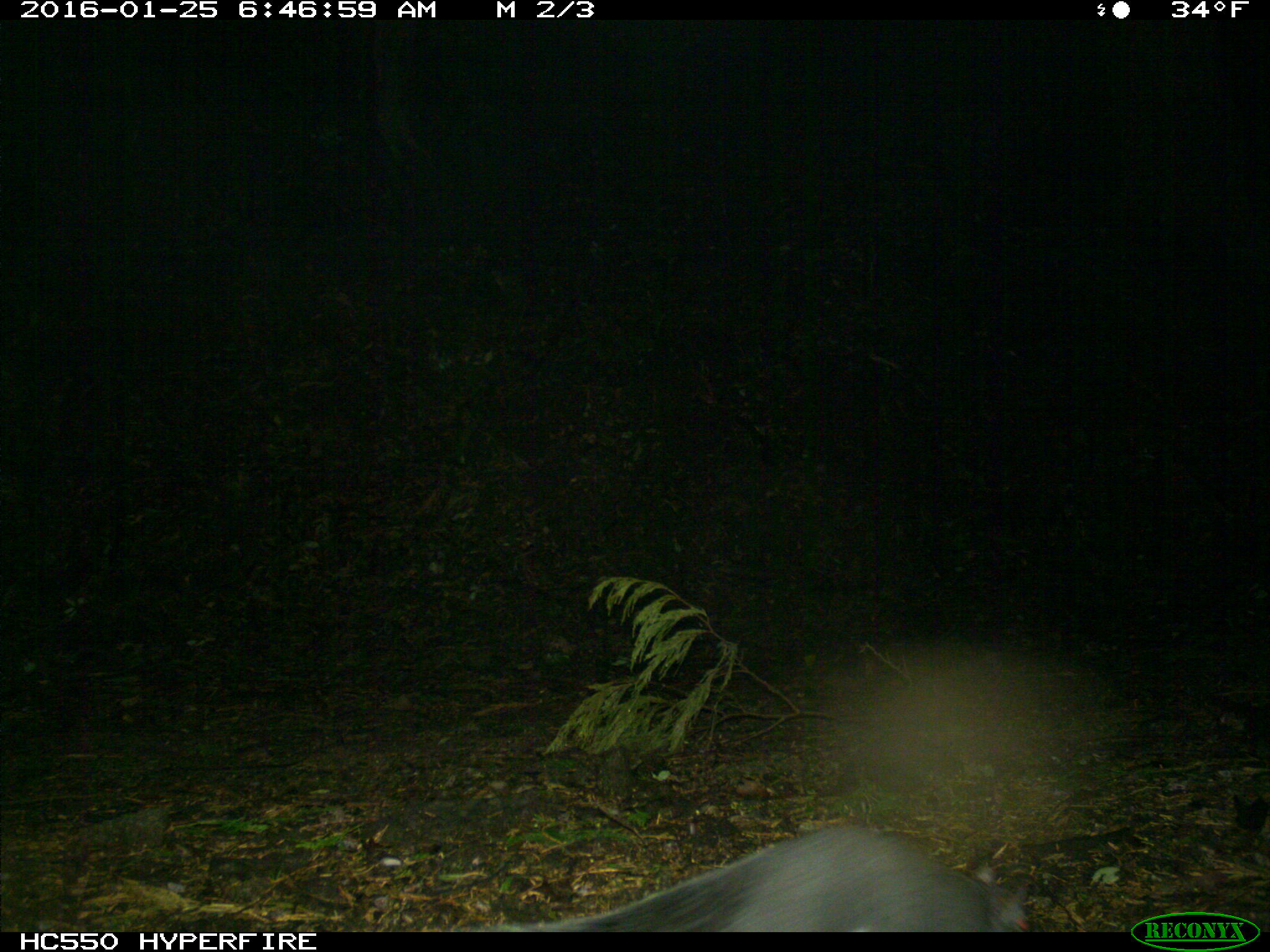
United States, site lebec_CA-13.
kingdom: Animalia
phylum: Chordata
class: Mammalia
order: Rodentia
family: Sciuridae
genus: Sciurus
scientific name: Sciurus carolinensis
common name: eastern gray squirrel